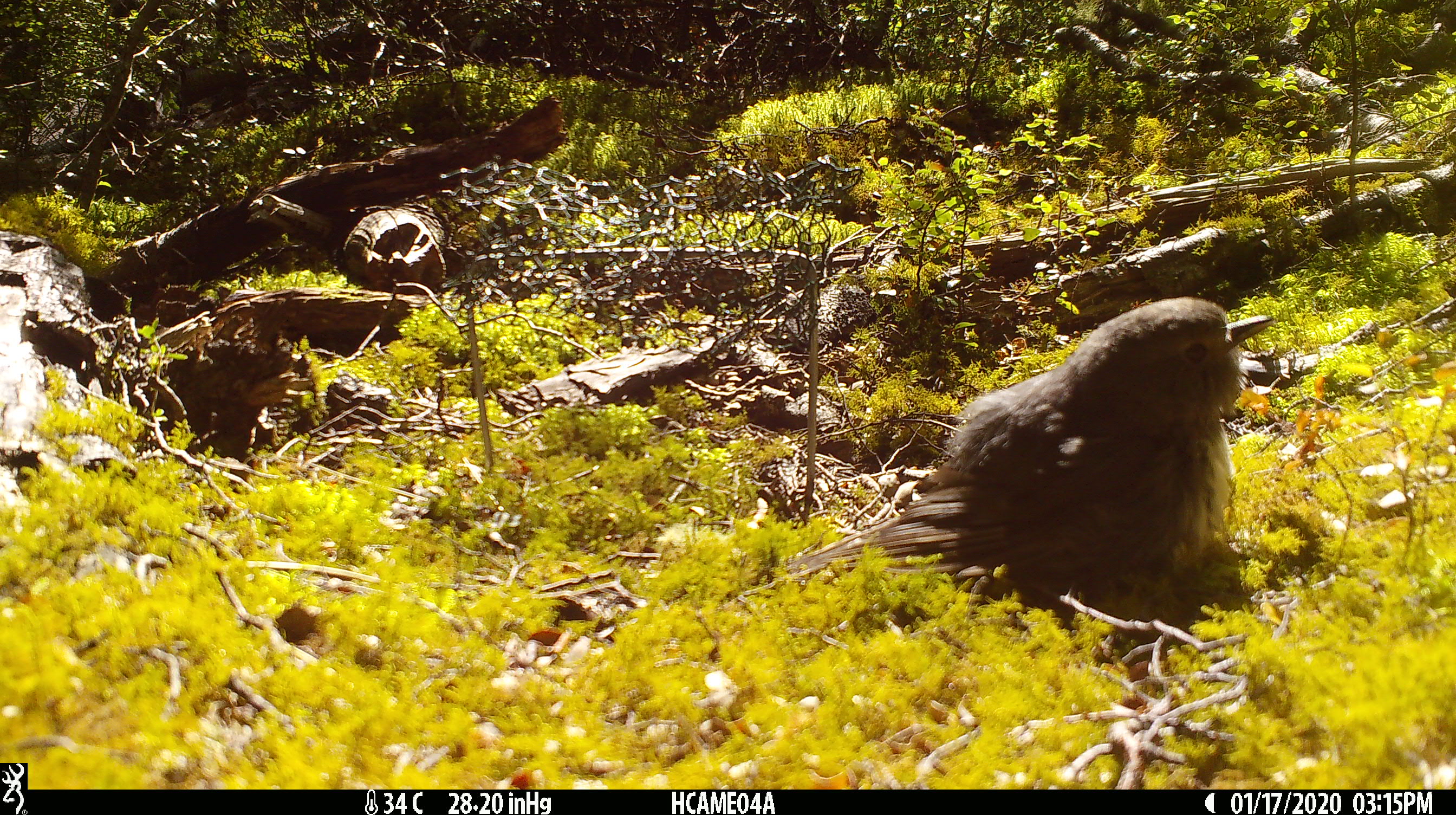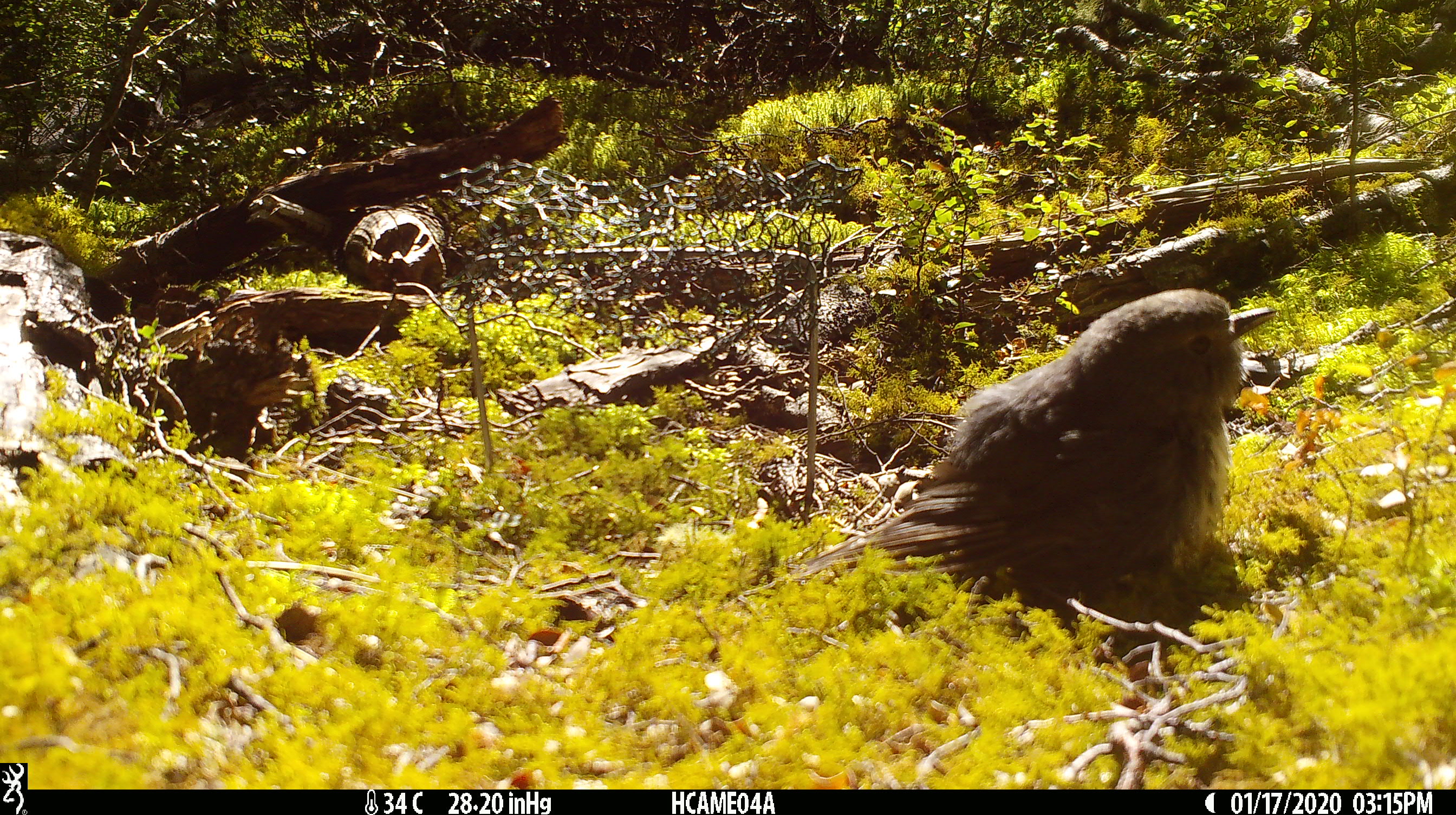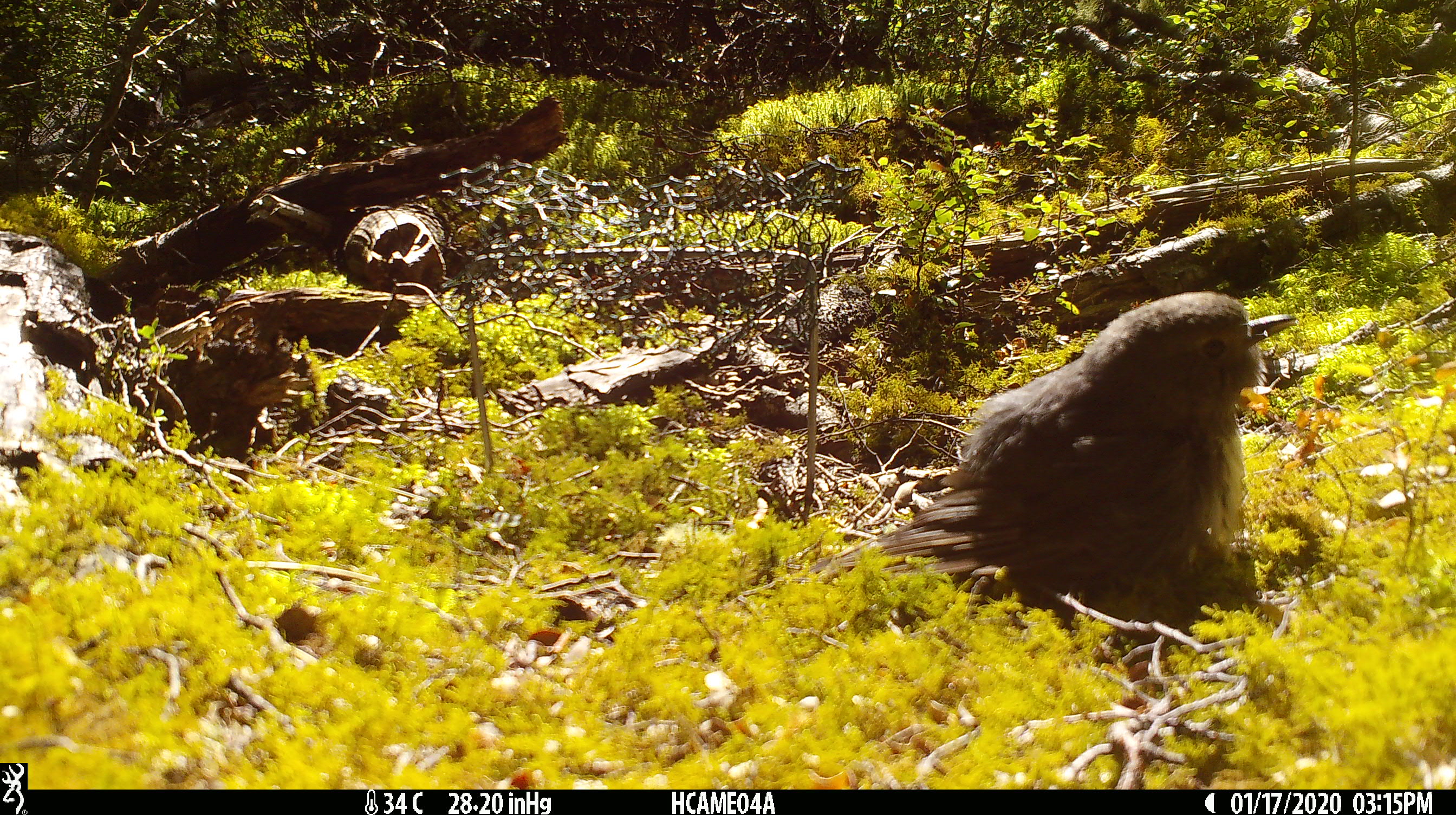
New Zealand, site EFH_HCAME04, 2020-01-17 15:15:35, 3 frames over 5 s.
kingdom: Animalia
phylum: Chordata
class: Aves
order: Passeriformes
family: Petroicidae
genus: Petroica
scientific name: Petroica australis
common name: new zealand robin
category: robin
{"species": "robin (new zealand robin) (Petroica australis)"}